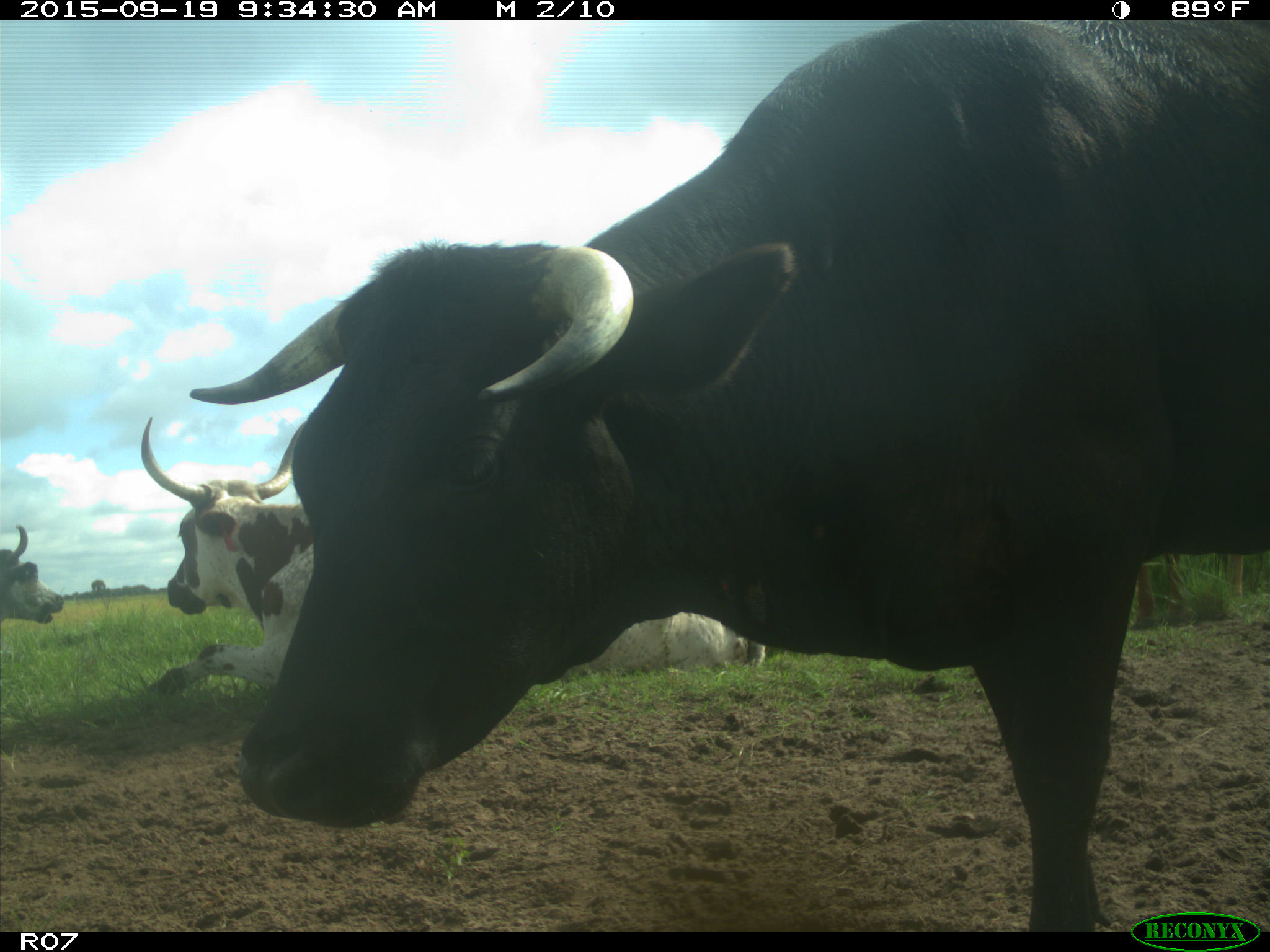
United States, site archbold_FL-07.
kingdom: Animalia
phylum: Chordata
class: Mammalia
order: Artiodactyla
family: Bovidae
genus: Bos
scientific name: Bos taurus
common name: domestic cow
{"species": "Bos taurus (domestic cow)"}